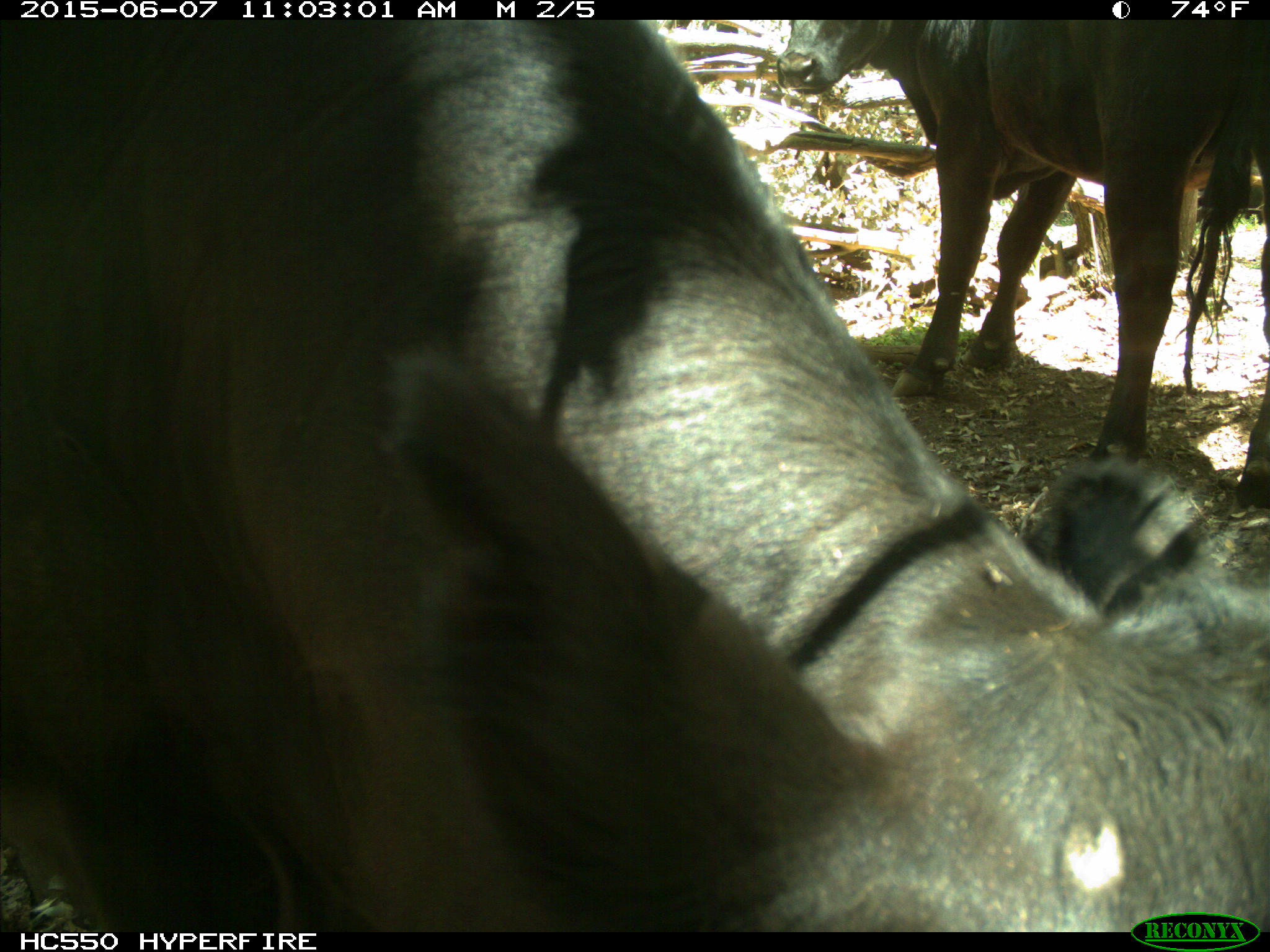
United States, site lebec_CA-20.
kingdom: Animalia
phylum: Chordata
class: Mammalia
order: Artiodactyla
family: Bovidae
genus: Bos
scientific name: Bos taurus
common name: domestic cow